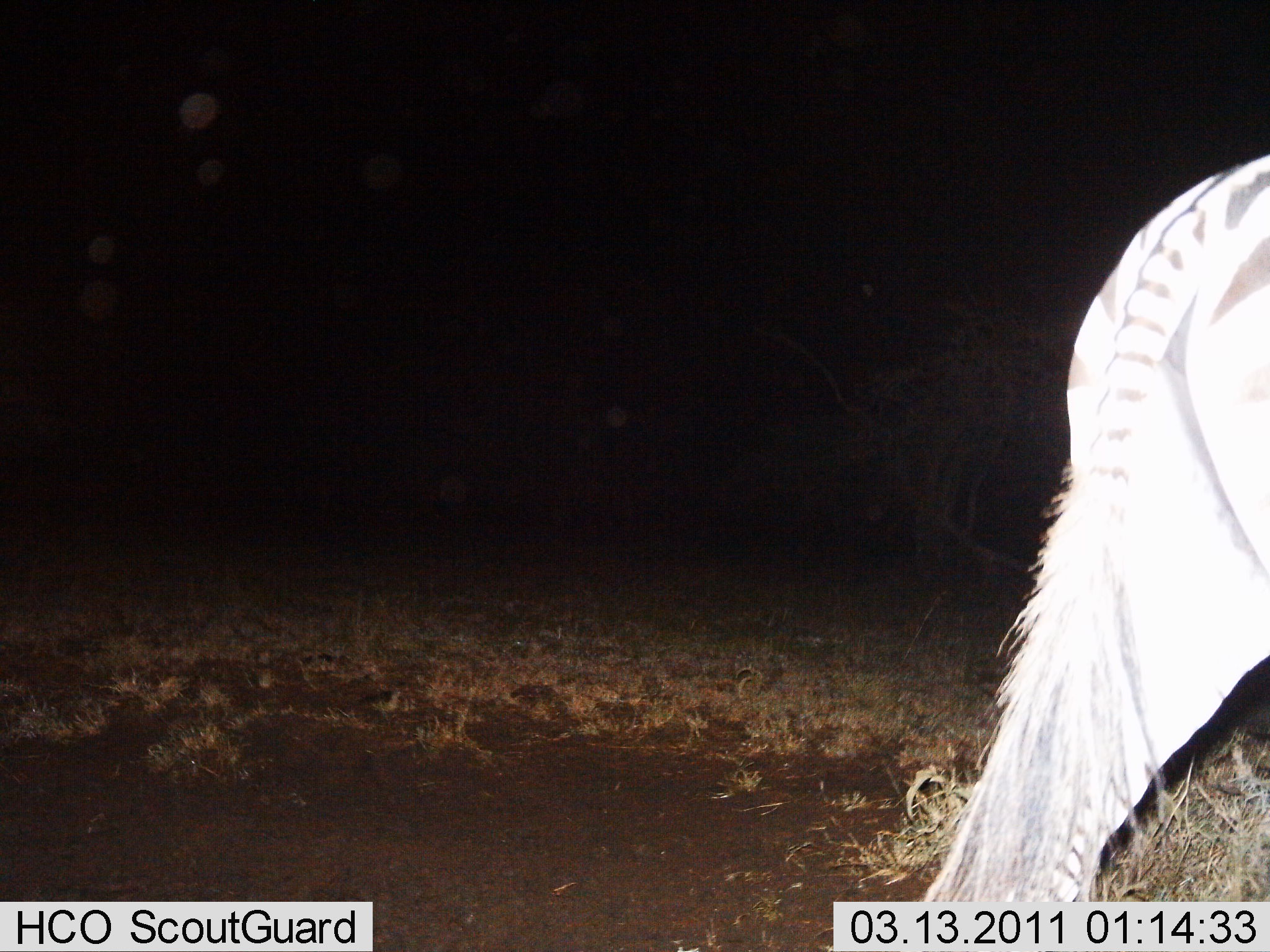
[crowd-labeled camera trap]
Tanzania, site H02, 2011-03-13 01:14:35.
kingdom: Animalia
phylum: Chordata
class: Mammalia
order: Perissodactyla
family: Equidae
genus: Equus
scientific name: Equus quagga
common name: plains zebra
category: zebra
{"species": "zebra (plains zebra) (Equus quagga)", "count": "1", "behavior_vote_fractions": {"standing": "36%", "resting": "0%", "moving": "64%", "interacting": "0%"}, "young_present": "0%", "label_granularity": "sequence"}